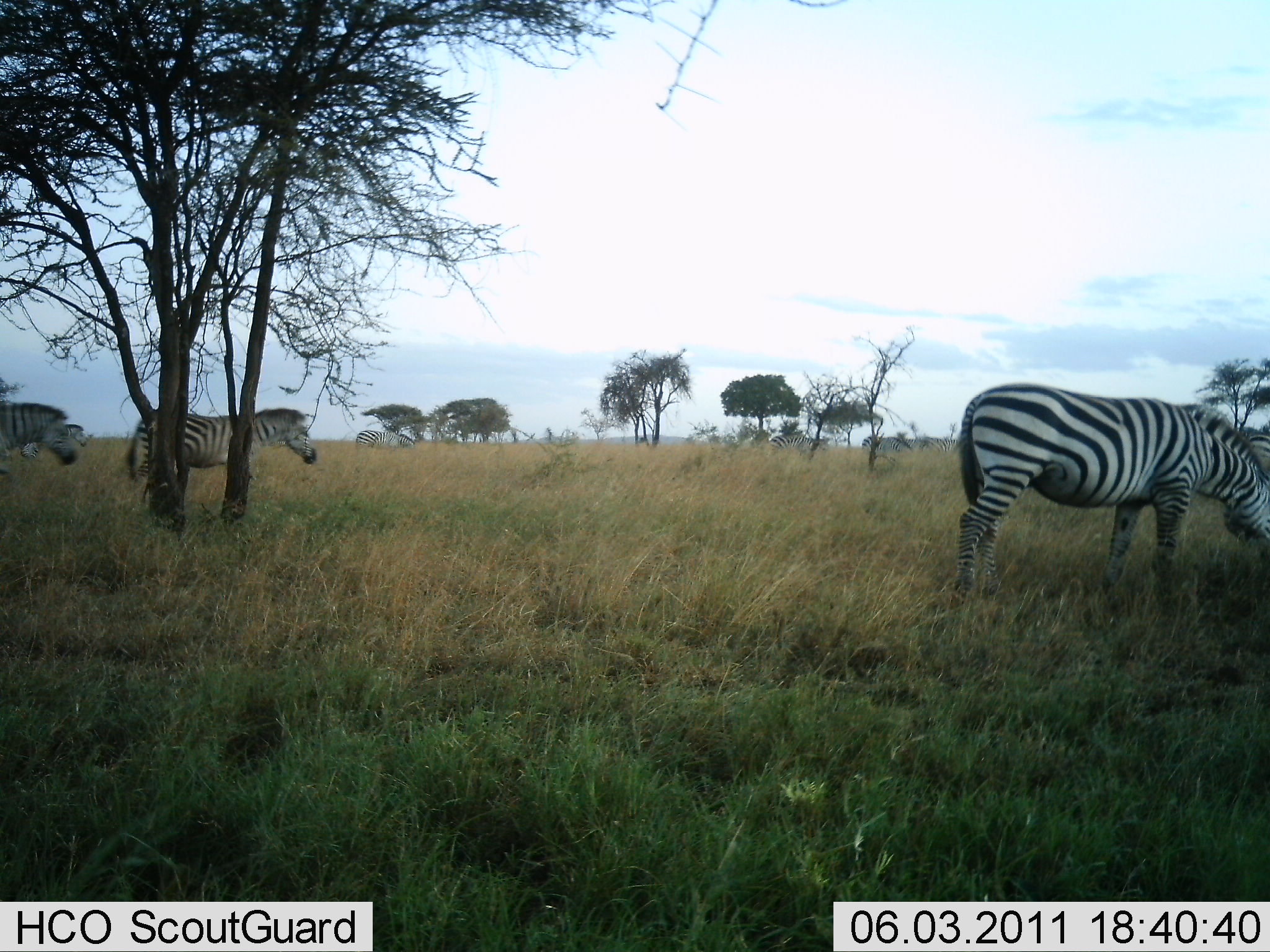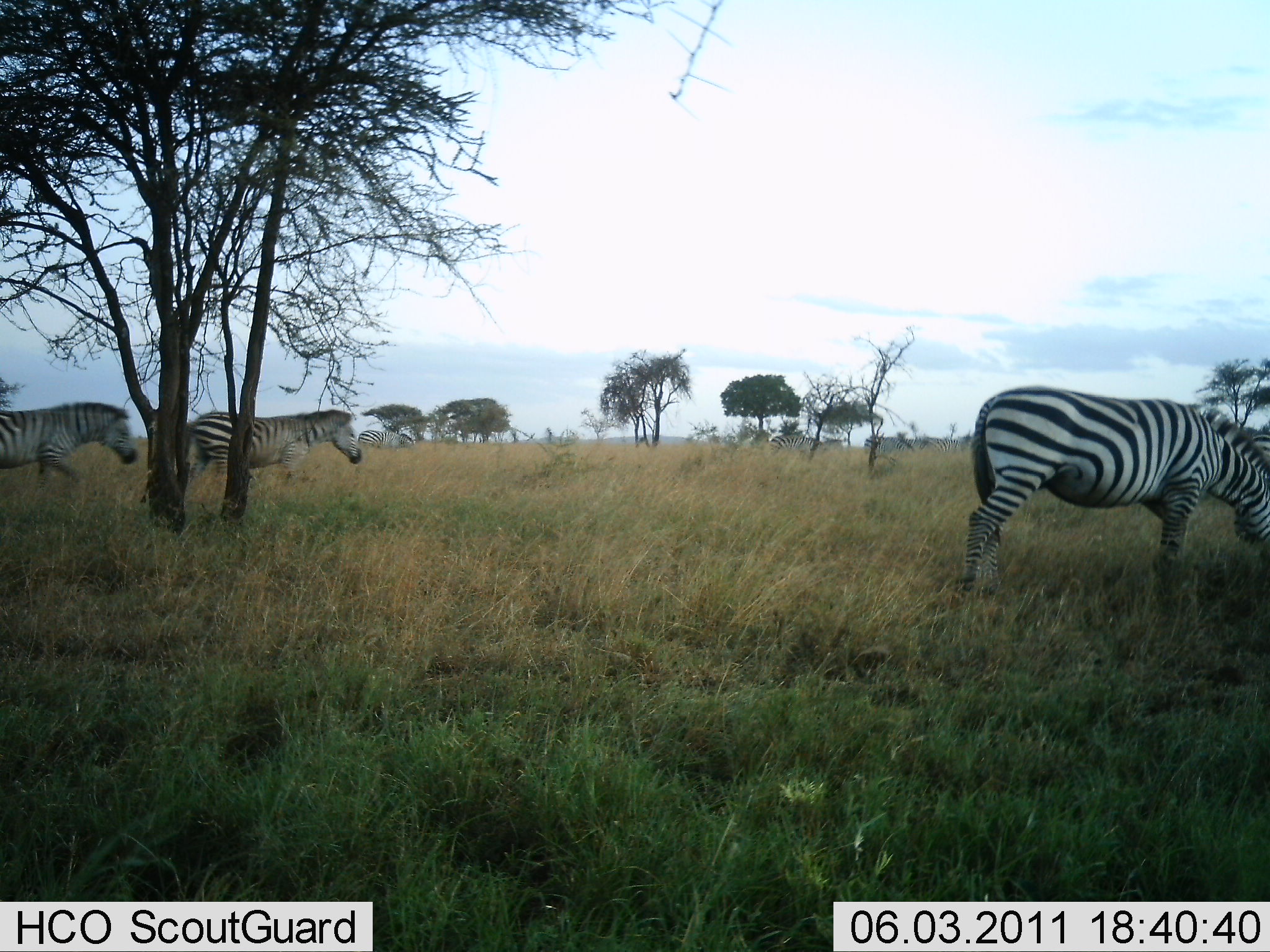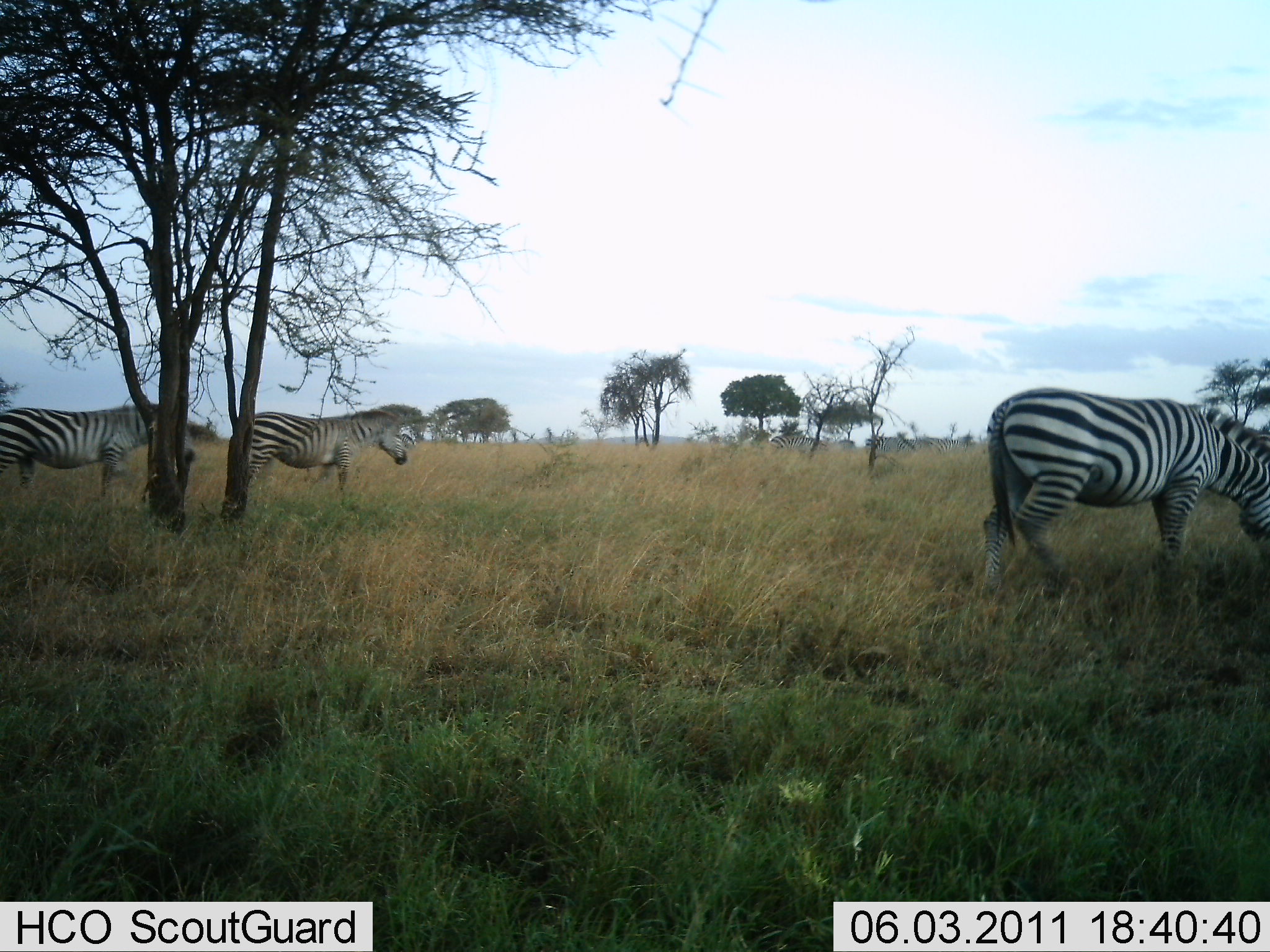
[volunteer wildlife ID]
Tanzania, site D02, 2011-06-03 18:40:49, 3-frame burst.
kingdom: Animalia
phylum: Chordata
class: Mammalia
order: Perissodactyla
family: Equidae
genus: Equus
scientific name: Equus quagga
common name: plains zebra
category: zebra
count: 3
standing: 31%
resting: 0%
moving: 85%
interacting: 0%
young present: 0%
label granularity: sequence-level